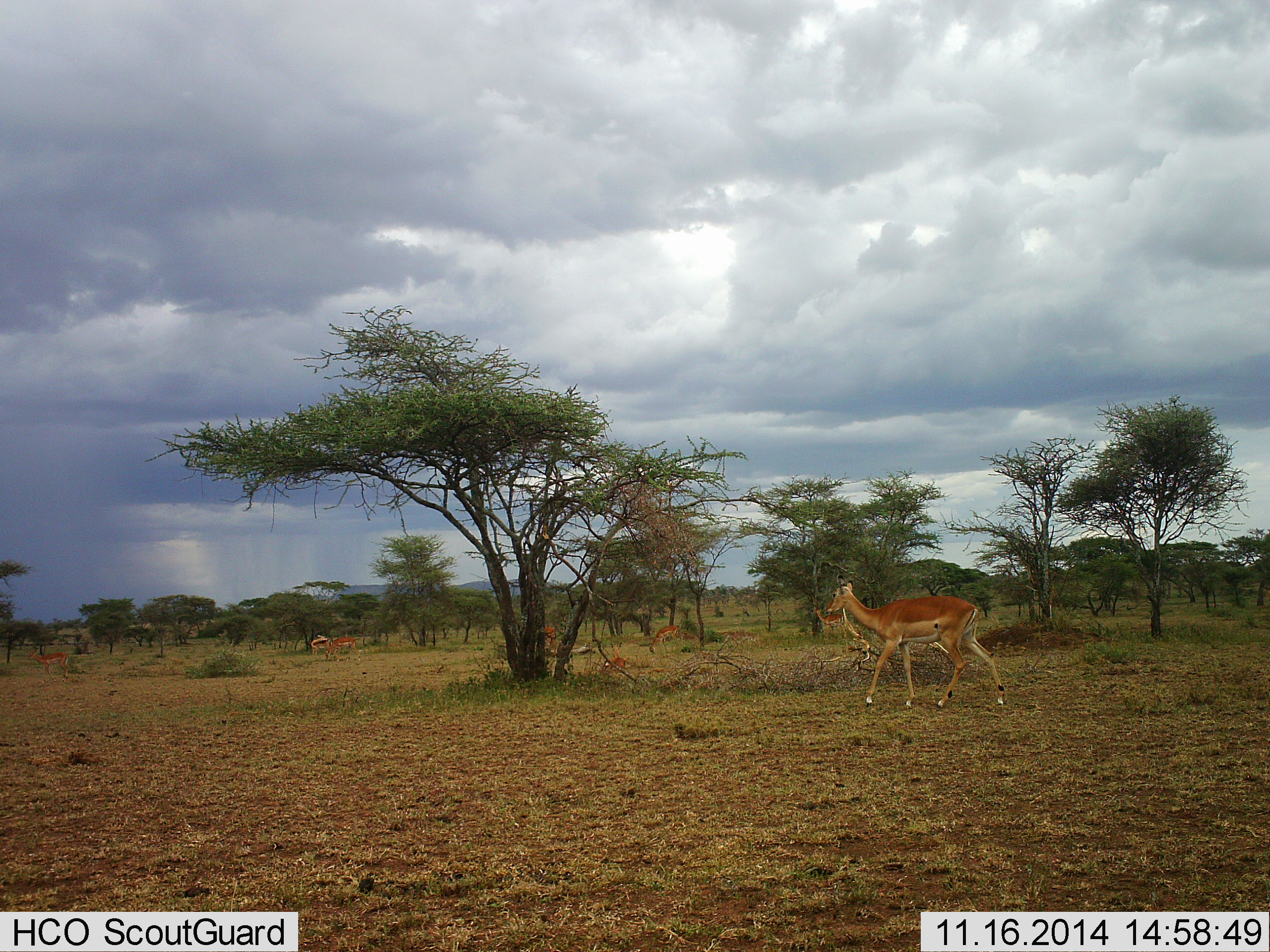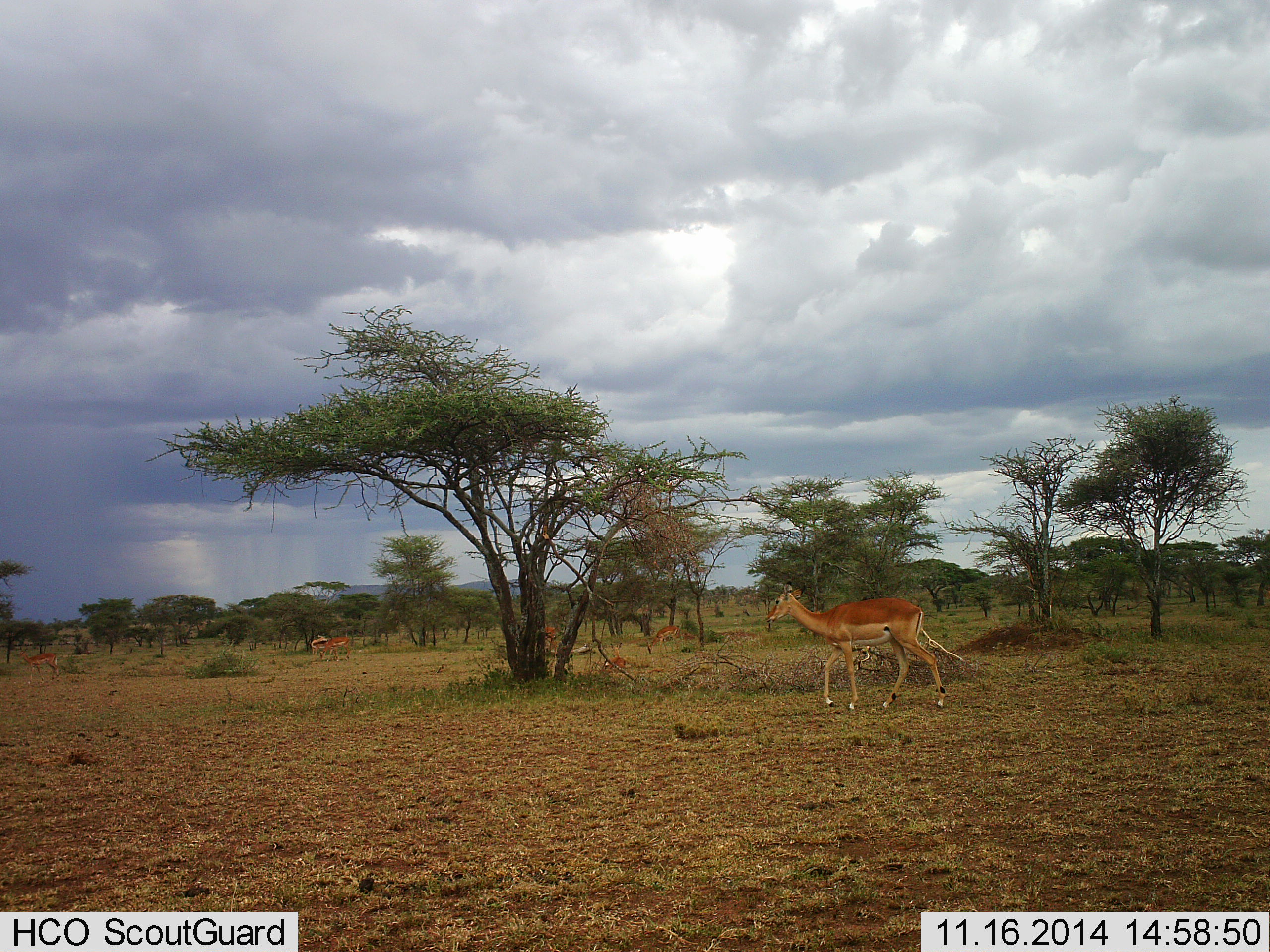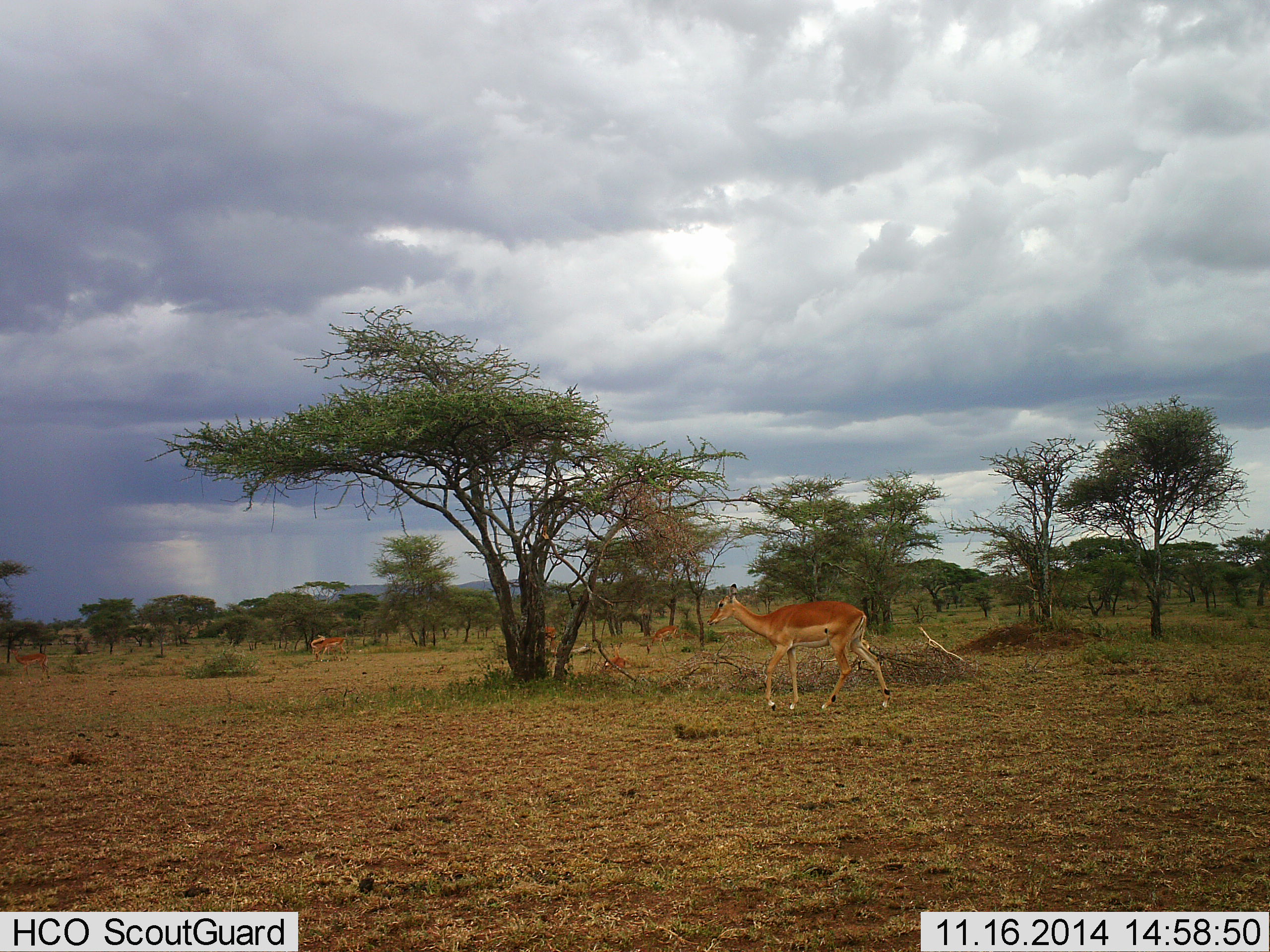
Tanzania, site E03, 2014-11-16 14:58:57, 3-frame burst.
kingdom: Animalia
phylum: Chordata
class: Mammalia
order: Artiodactyla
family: Bovidae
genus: Aepyceros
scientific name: Aepyceros melampus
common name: impala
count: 6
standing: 50%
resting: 30%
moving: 90%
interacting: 0%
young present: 0%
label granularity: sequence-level